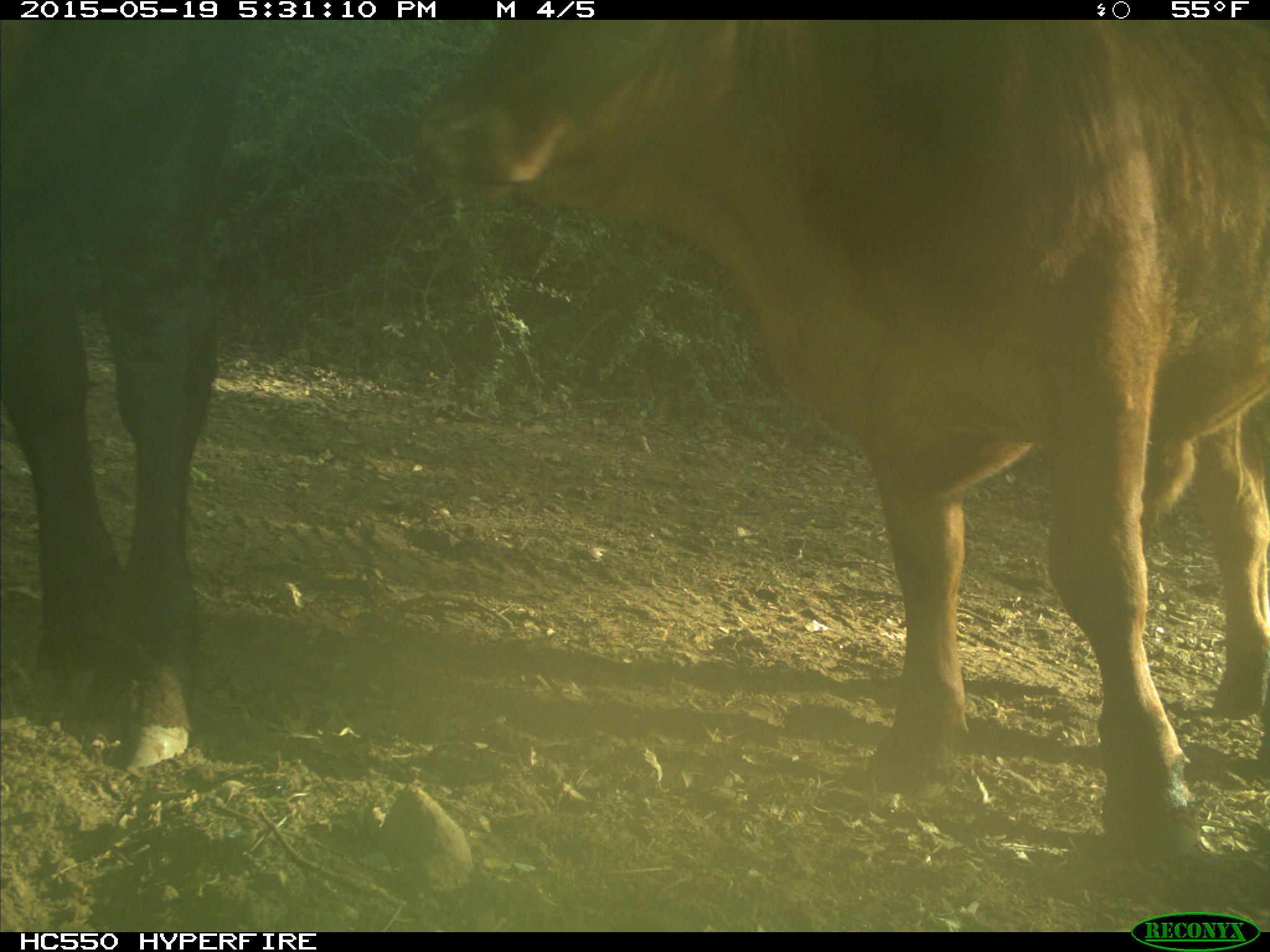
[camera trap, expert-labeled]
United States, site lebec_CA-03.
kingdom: Animalia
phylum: Chordata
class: Mammalia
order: Artiodactyla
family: Bovidae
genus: Bos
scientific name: Bos taurus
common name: domestic cow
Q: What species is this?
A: Bos taurus (domestic cow).